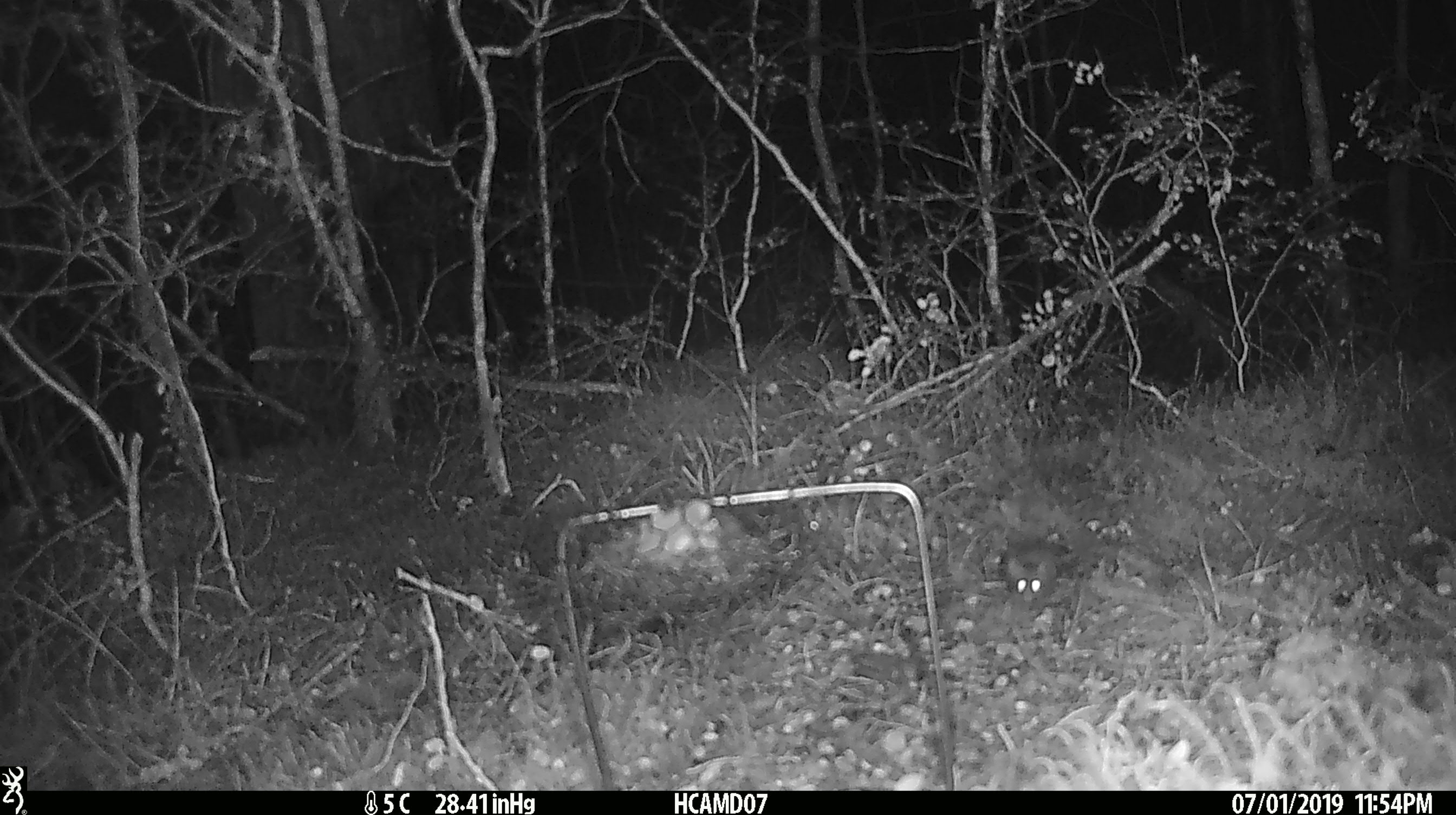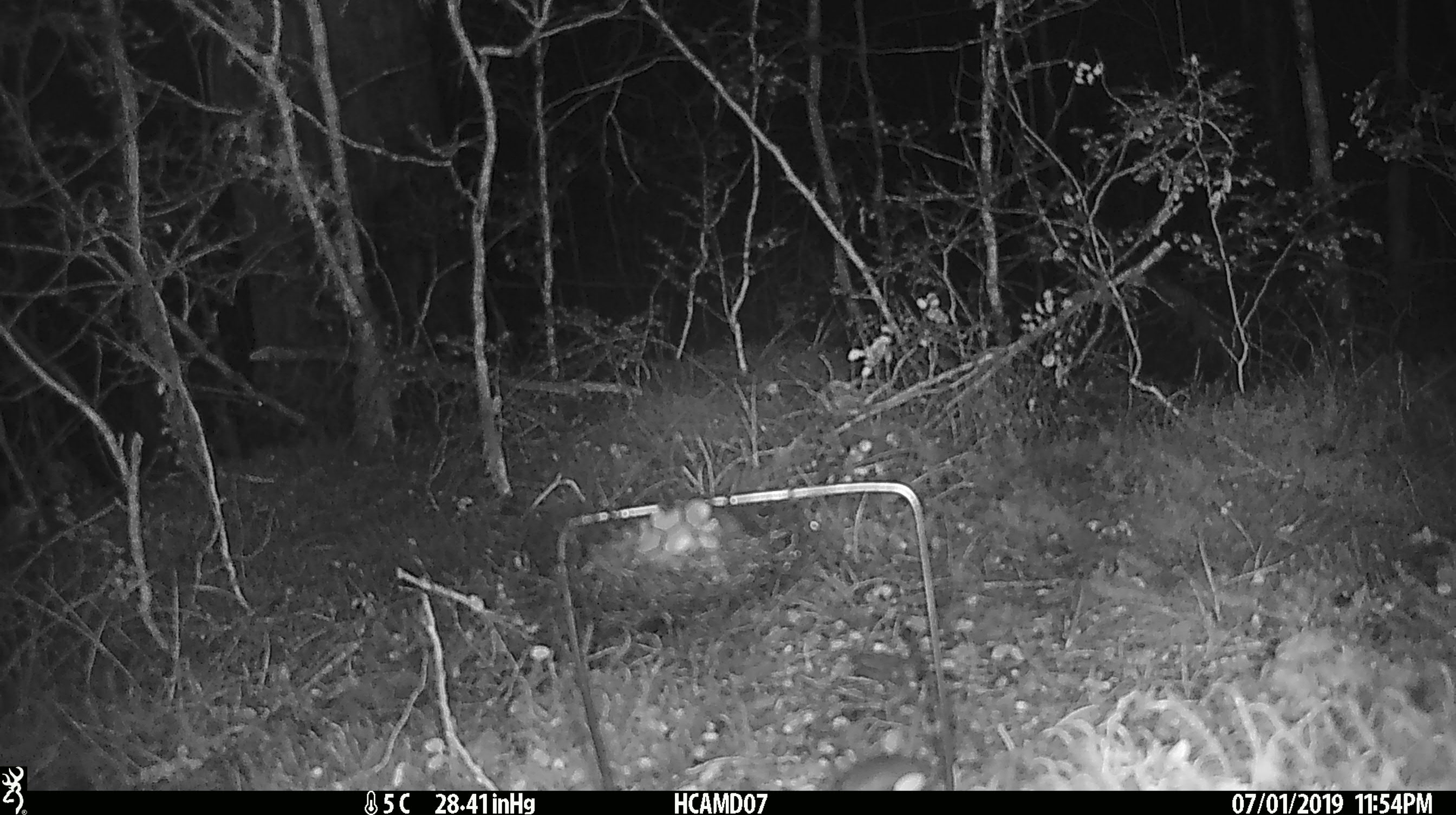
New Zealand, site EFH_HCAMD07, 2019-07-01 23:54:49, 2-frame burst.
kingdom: Animalia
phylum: Chordata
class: Mammalia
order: Rodentia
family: Muridae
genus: Mus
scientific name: Mus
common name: mouse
Mouse (Mus).